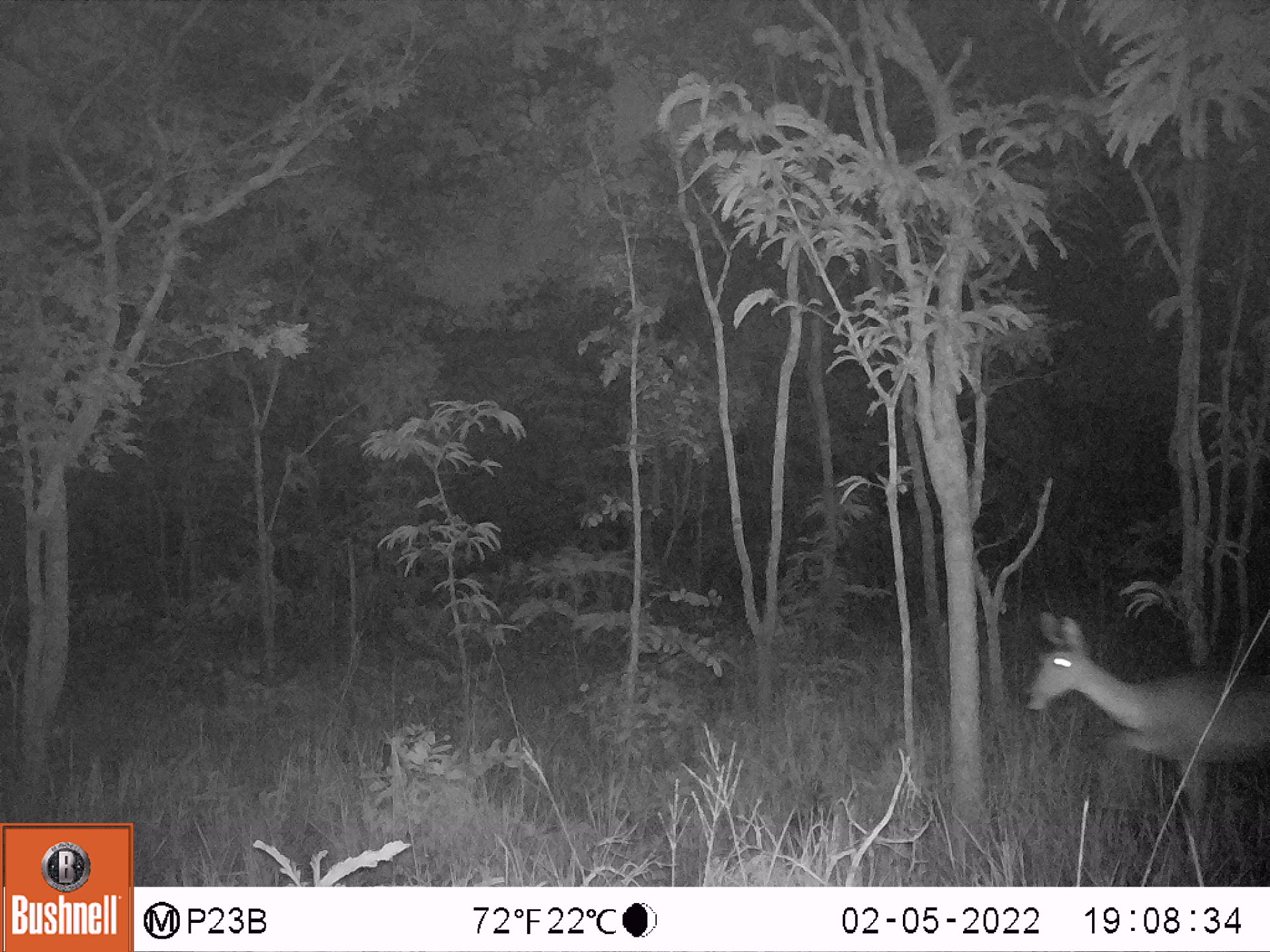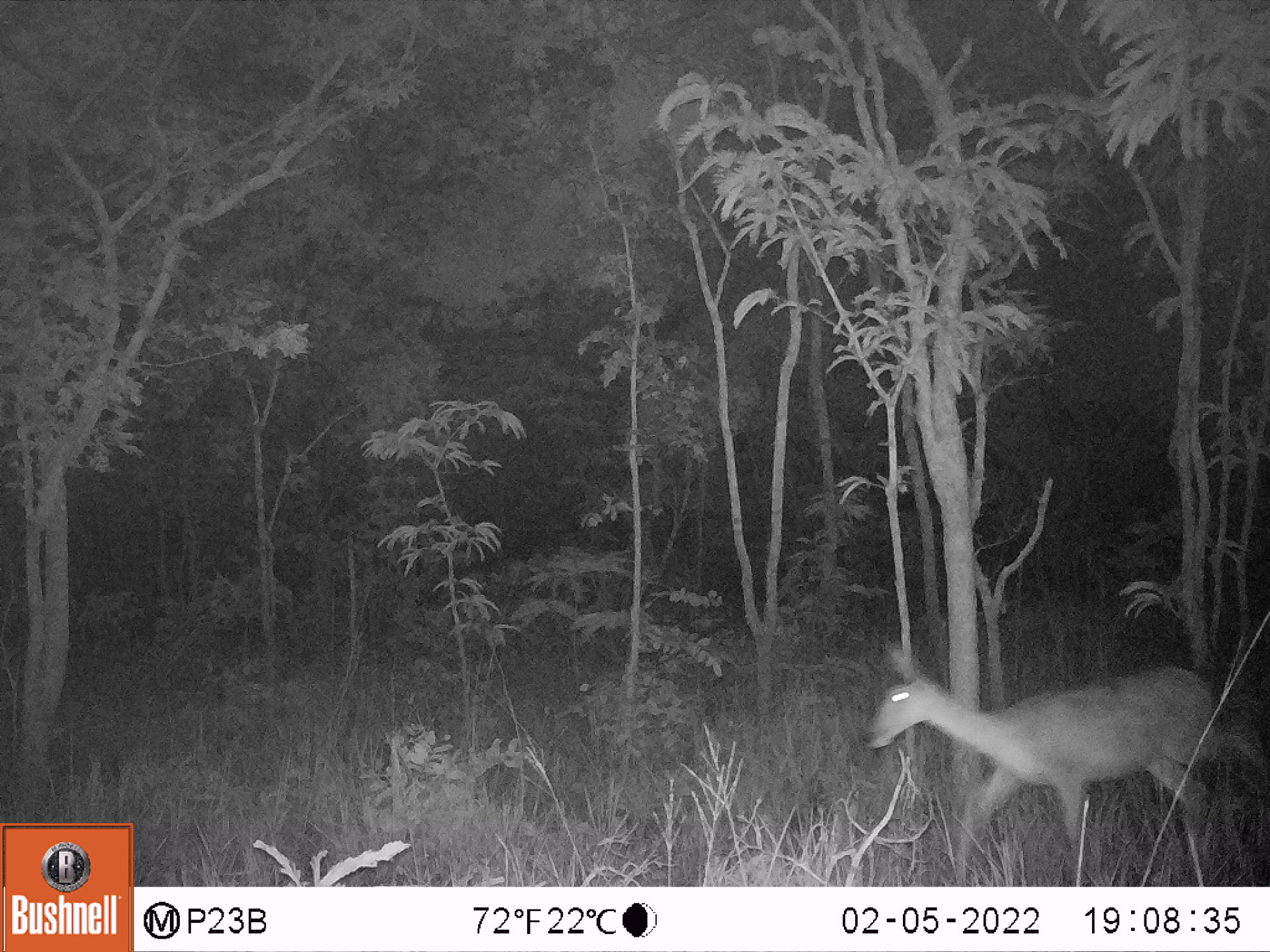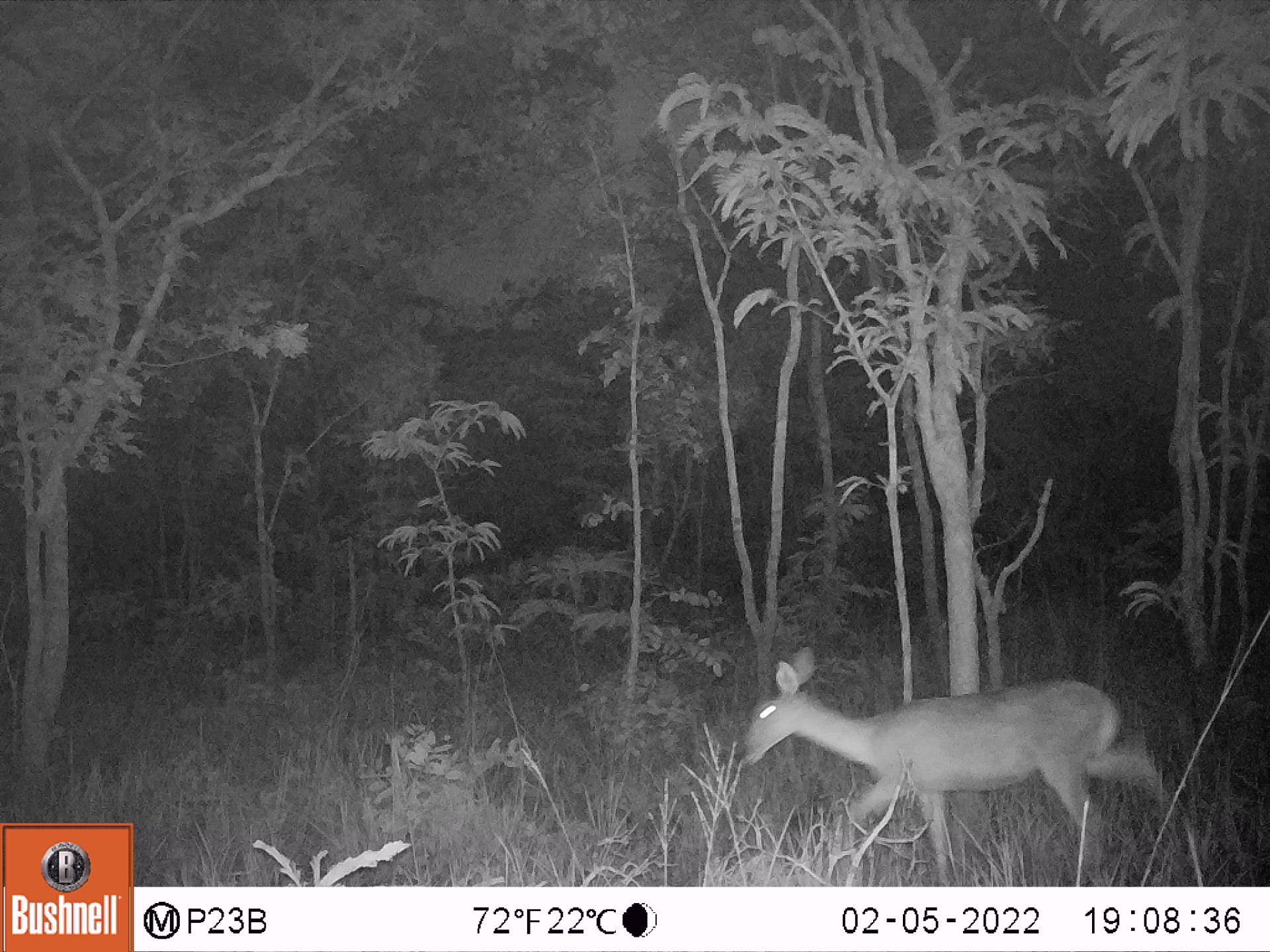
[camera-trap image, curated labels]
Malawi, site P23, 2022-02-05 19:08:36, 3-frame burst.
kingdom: Animalia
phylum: Chordata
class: Mammalia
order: Artiodactyla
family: Bovidae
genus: Redunca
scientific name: Redunca arundinum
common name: southern reedbuck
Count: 1.